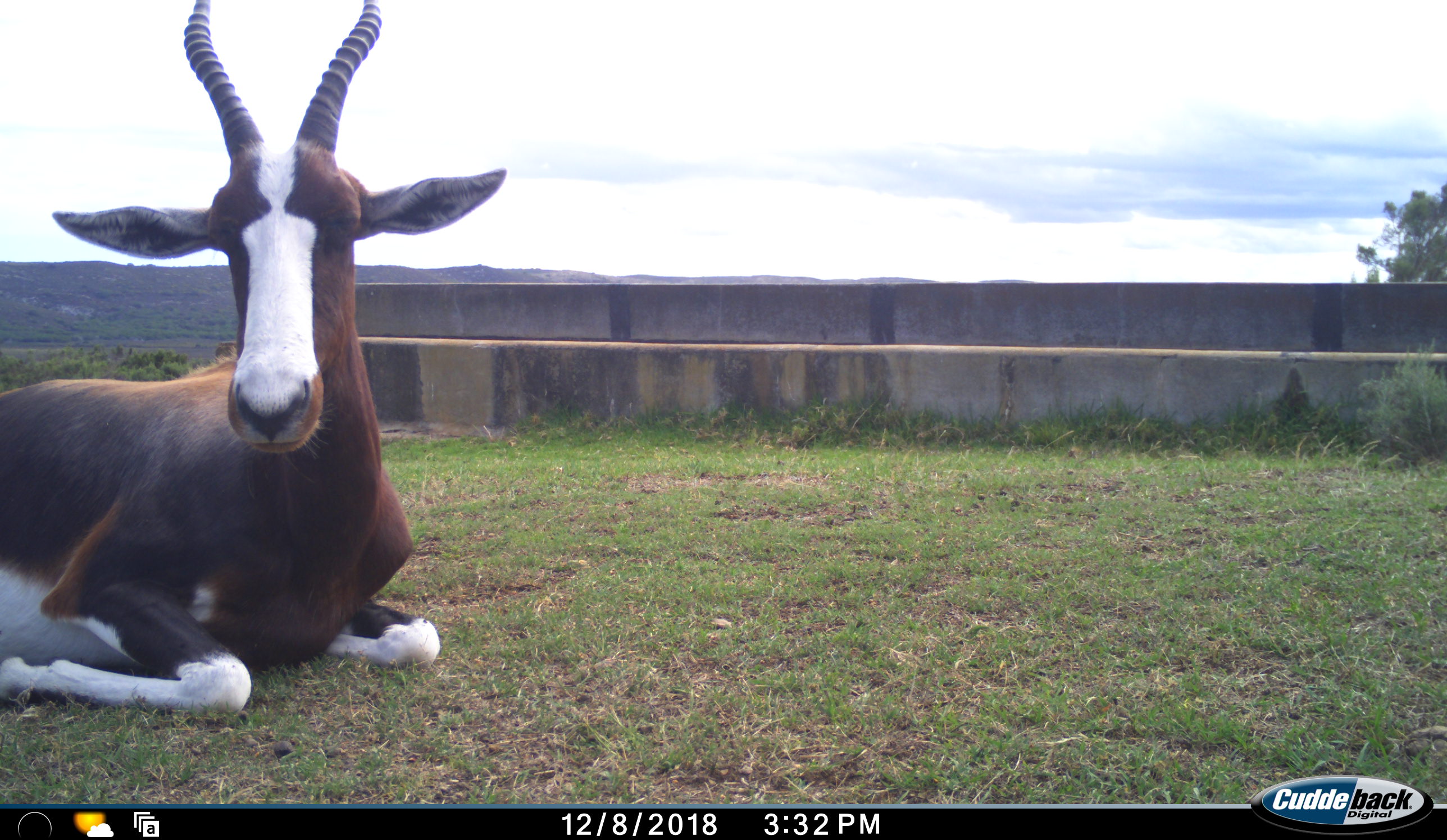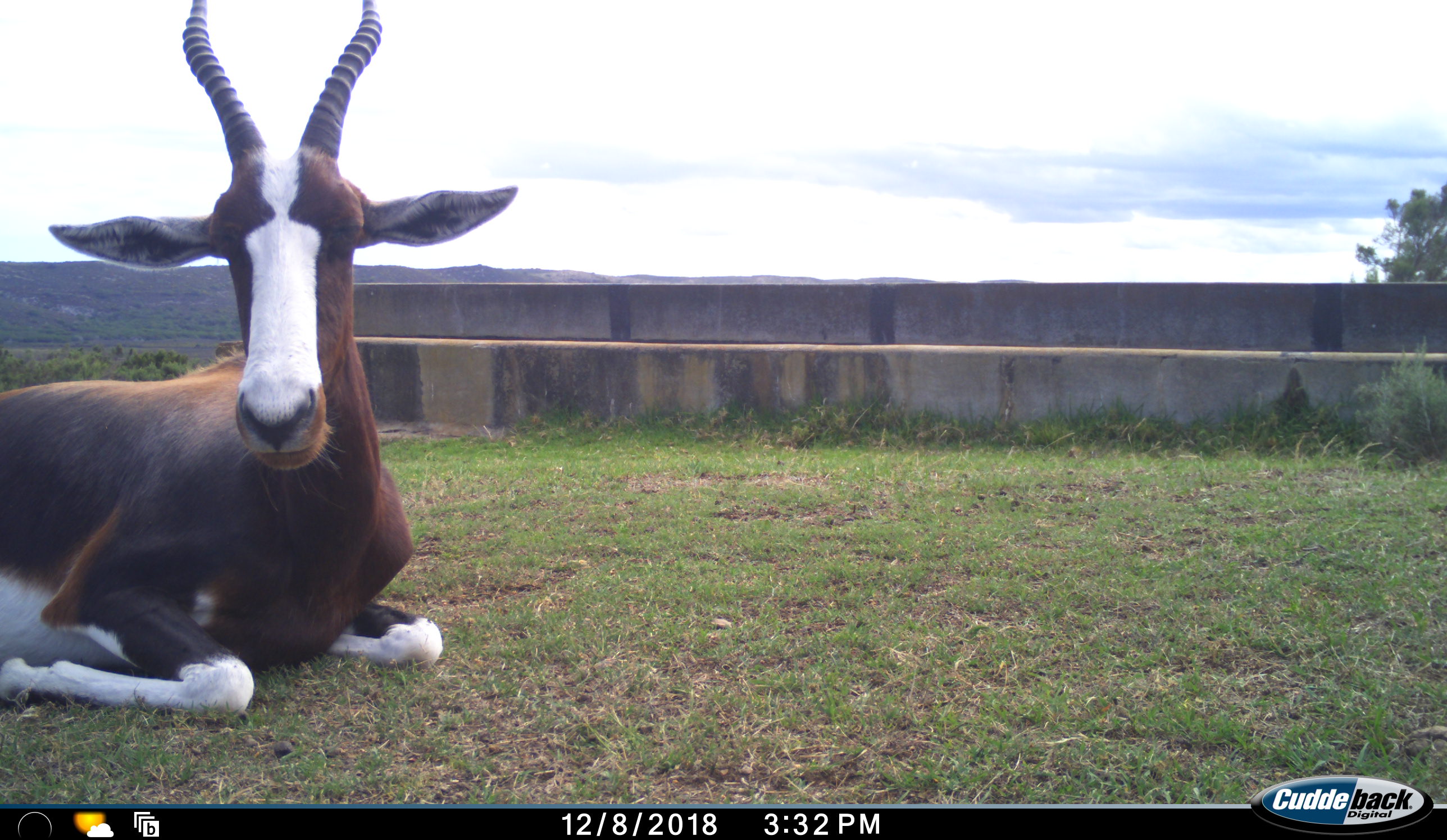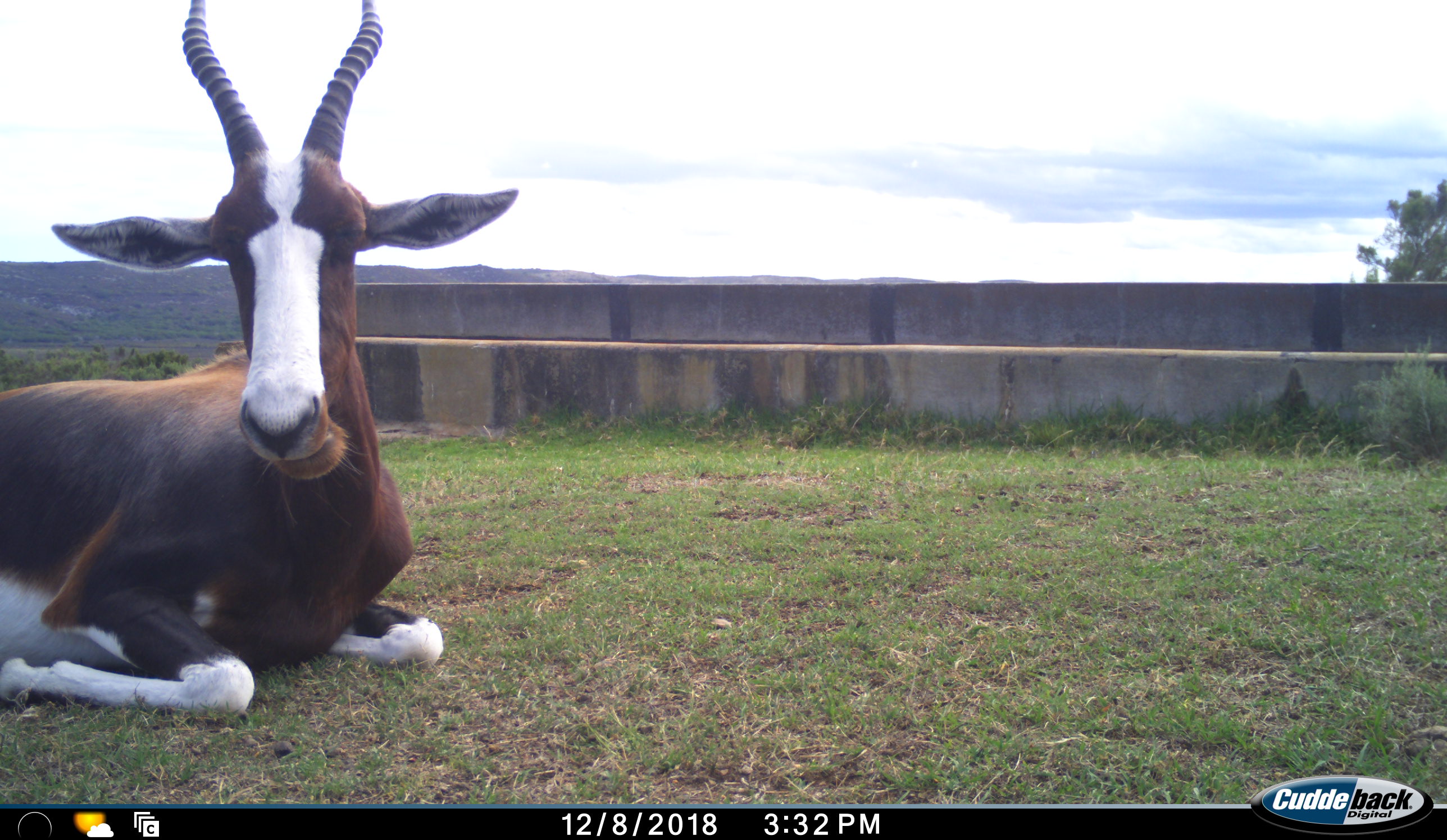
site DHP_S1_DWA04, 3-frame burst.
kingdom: Animalia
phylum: Chordata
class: Mammalia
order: Artiodactyla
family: Bovidae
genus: Damaliscus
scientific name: Damaliscus pygargus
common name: bontebok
Bontebok (Damaliscus pygargus), count 1. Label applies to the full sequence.